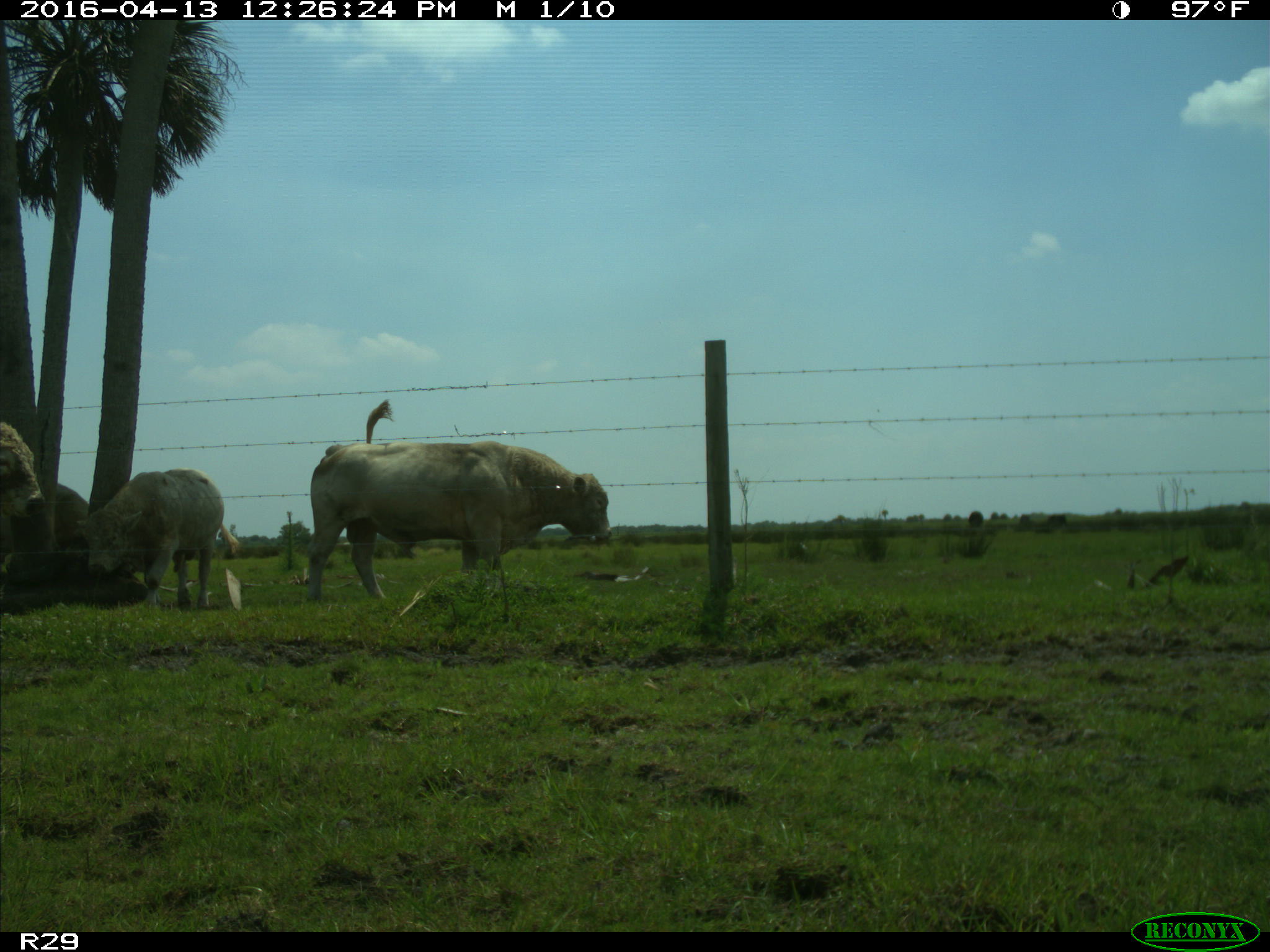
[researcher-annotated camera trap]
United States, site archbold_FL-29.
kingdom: Animalia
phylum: Chordata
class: Mammalia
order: Artiodactyla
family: Bovidae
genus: Bos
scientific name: Bos taurus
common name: domestic cow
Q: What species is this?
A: Bos taurus (domestic cow).